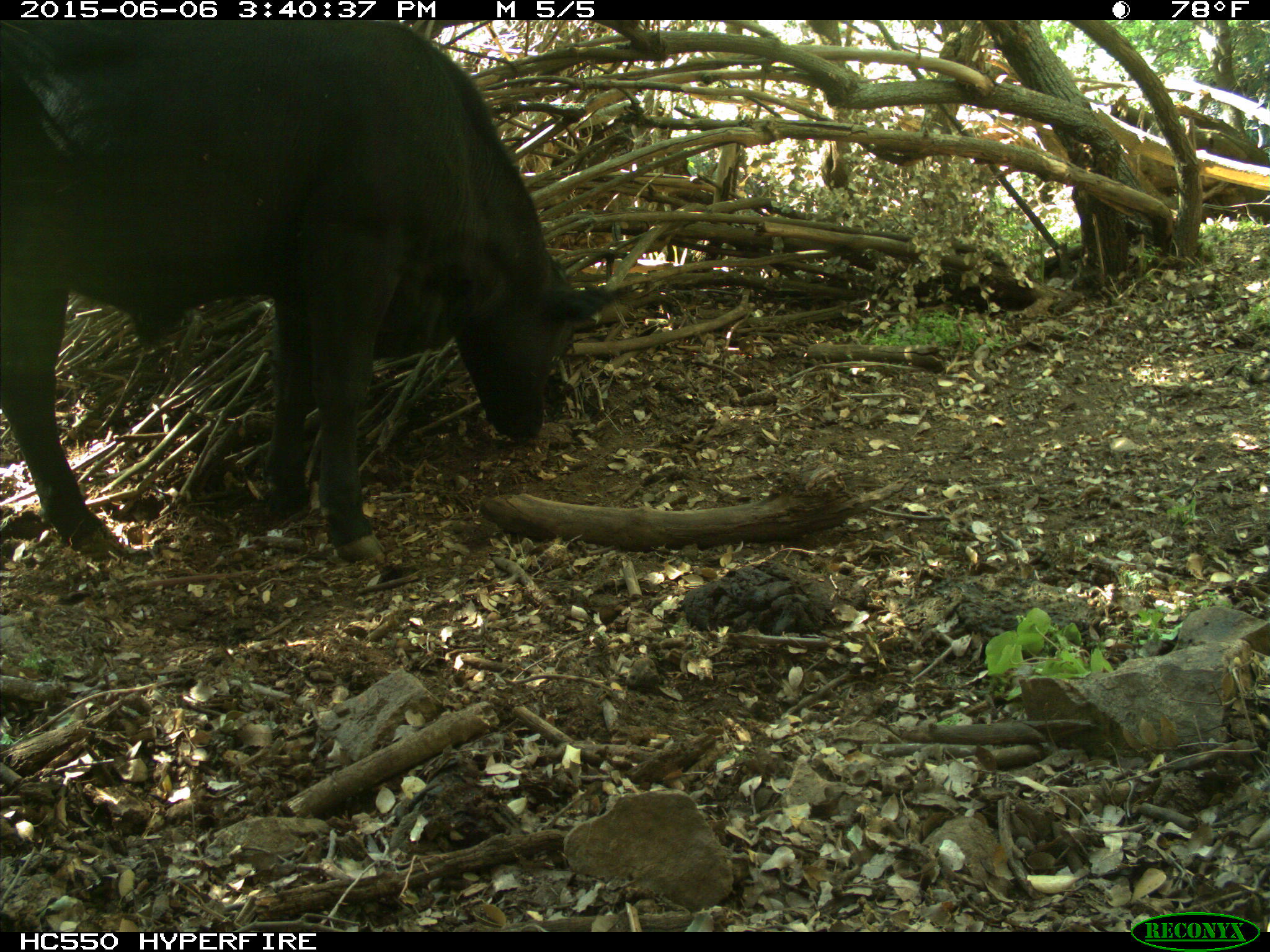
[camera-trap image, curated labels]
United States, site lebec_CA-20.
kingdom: Animalia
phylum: Chordata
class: Mammalia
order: Artiodactyla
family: Bovidae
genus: Bos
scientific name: Bos taurus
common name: domestic cow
Bos taurus (domestic cow).